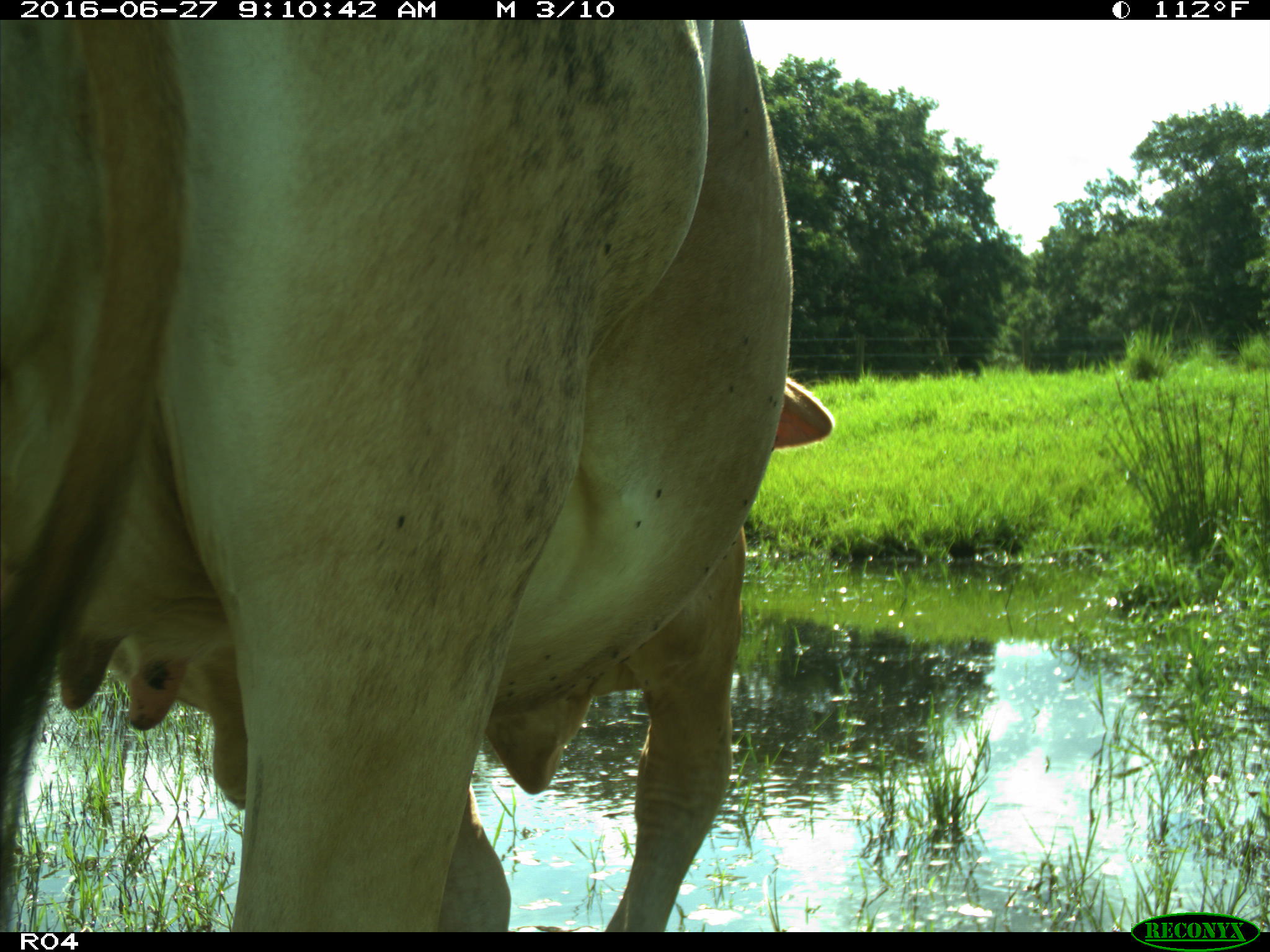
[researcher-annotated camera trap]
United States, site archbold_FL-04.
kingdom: Animalia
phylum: Chordata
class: Mammalia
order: Artiodactyla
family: Bovidae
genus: Bos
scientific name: Bos taurus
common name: domestic cow